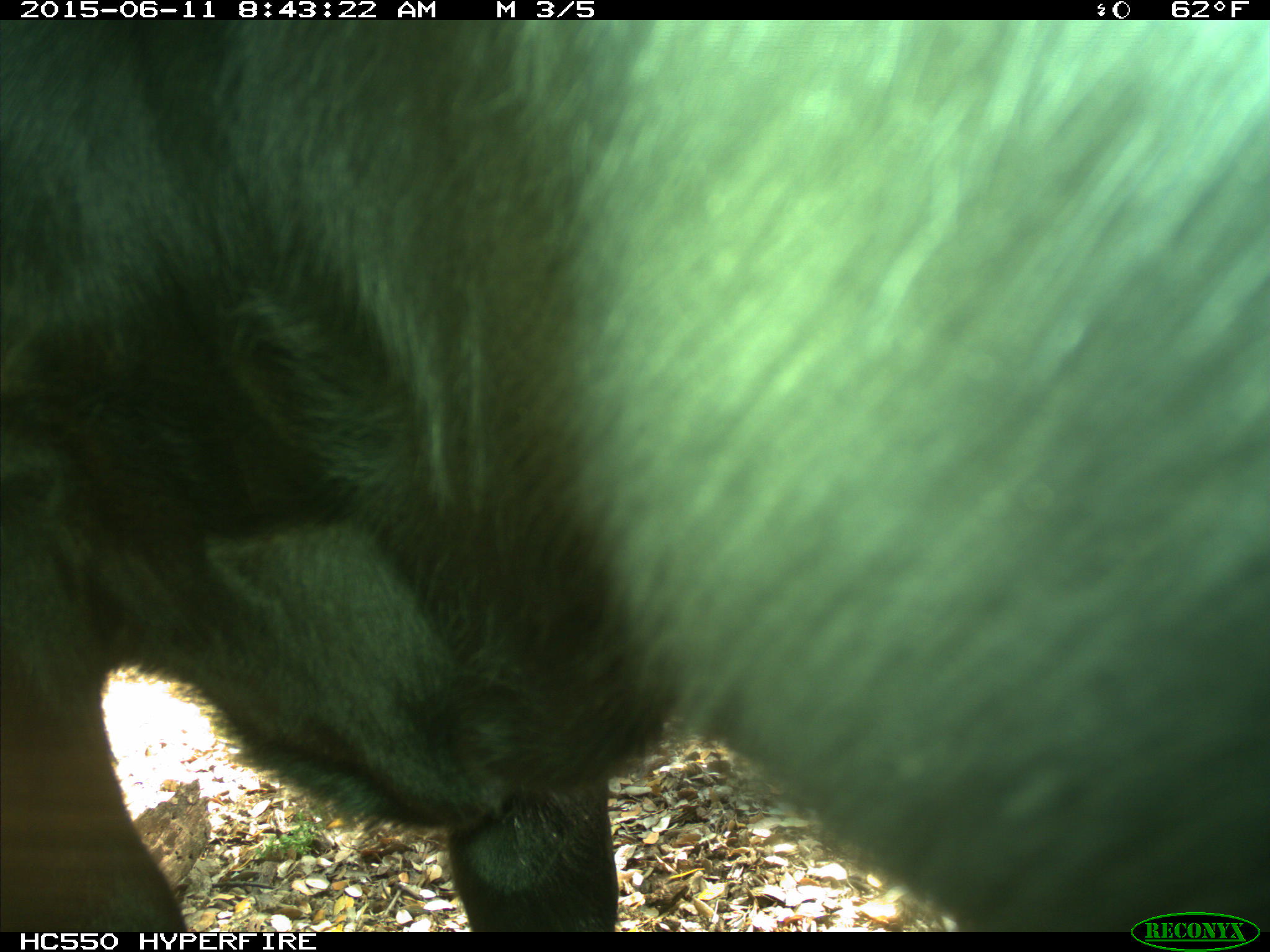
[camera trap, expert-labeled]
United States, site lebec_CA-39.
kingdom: Animalia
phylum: Chordata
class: Mammalia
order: Artiodactyla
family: Bovidae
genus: Bos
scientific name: Bos taurus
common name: domestic cow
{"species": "Bos taurus (domestic cow)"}